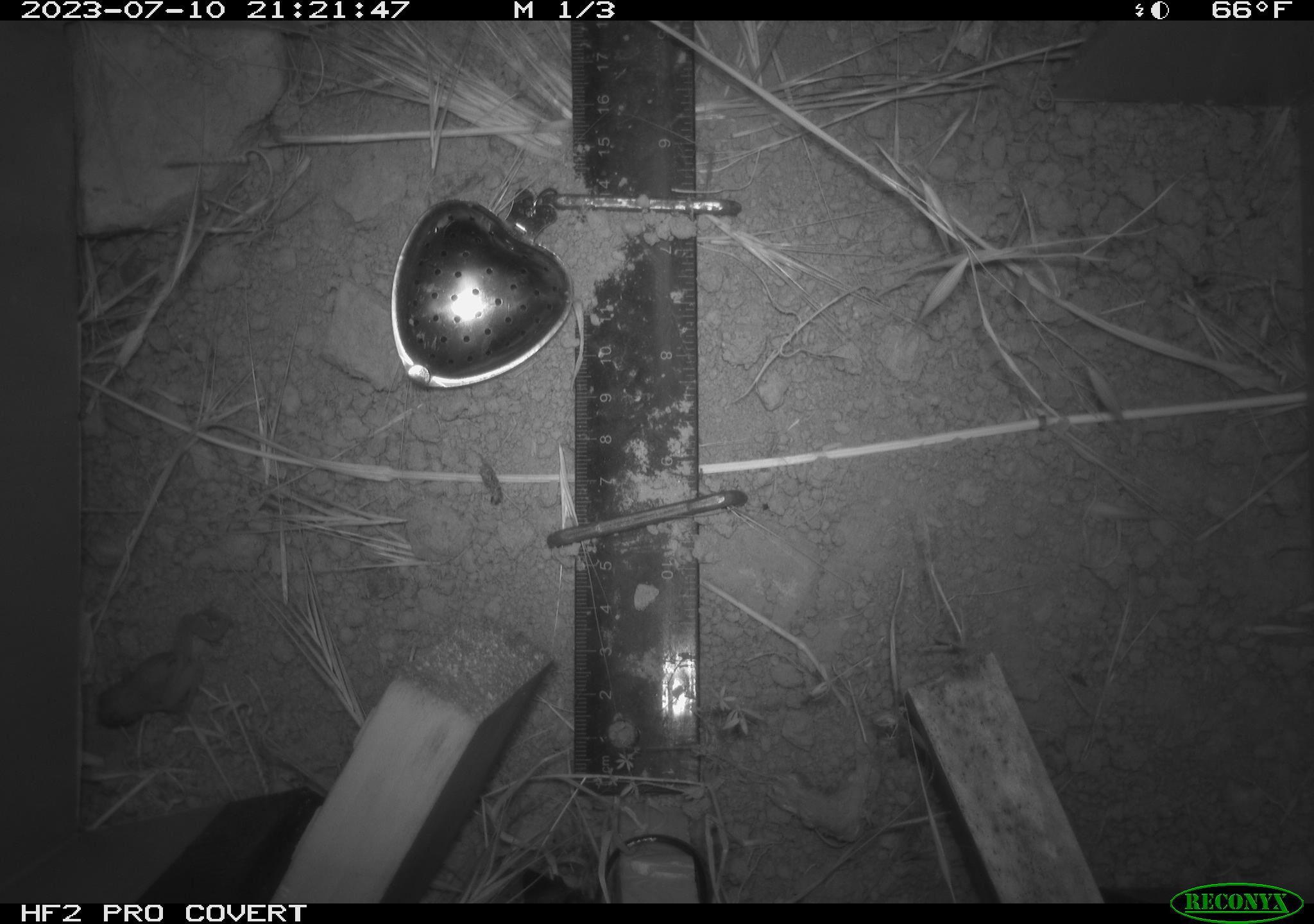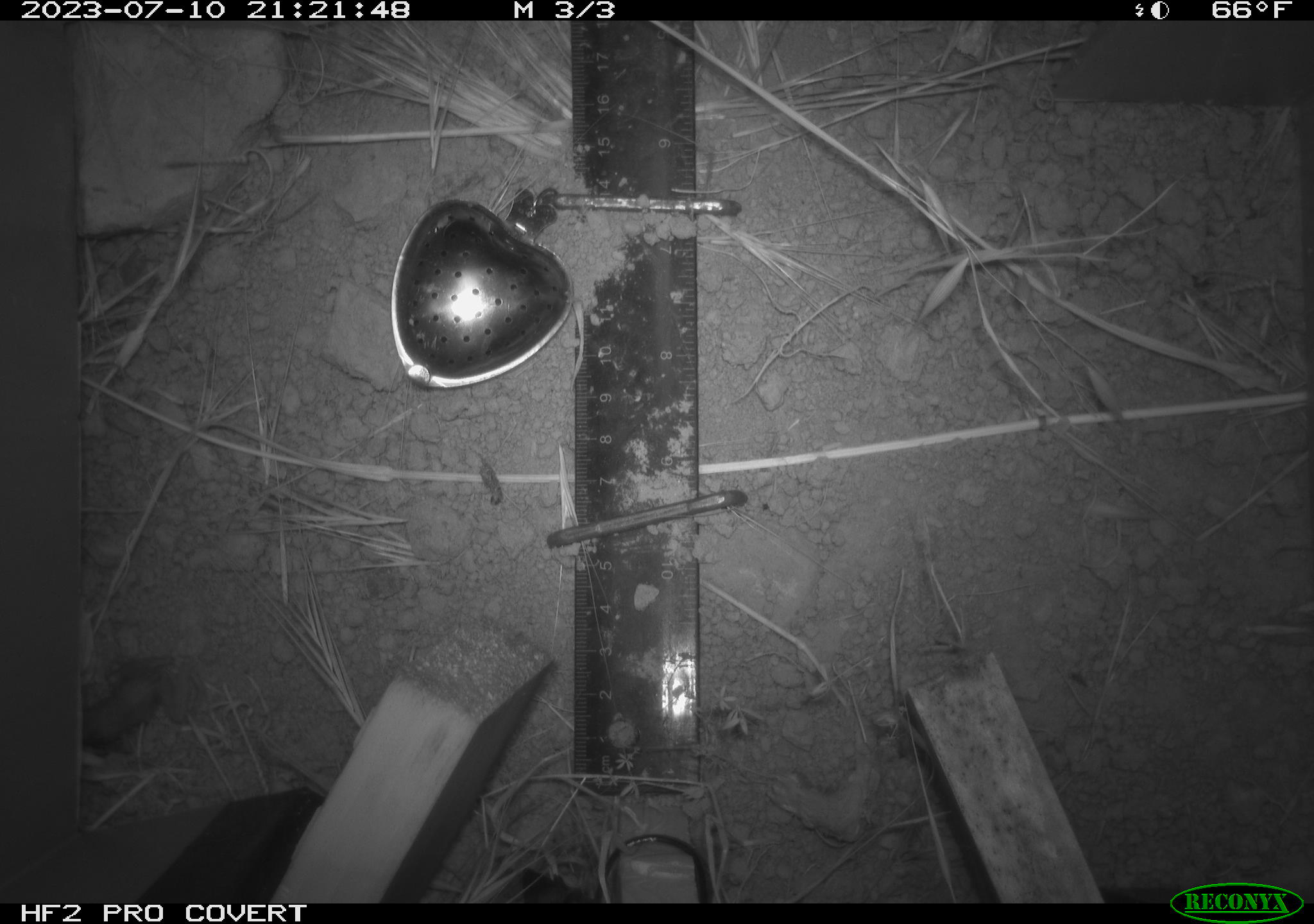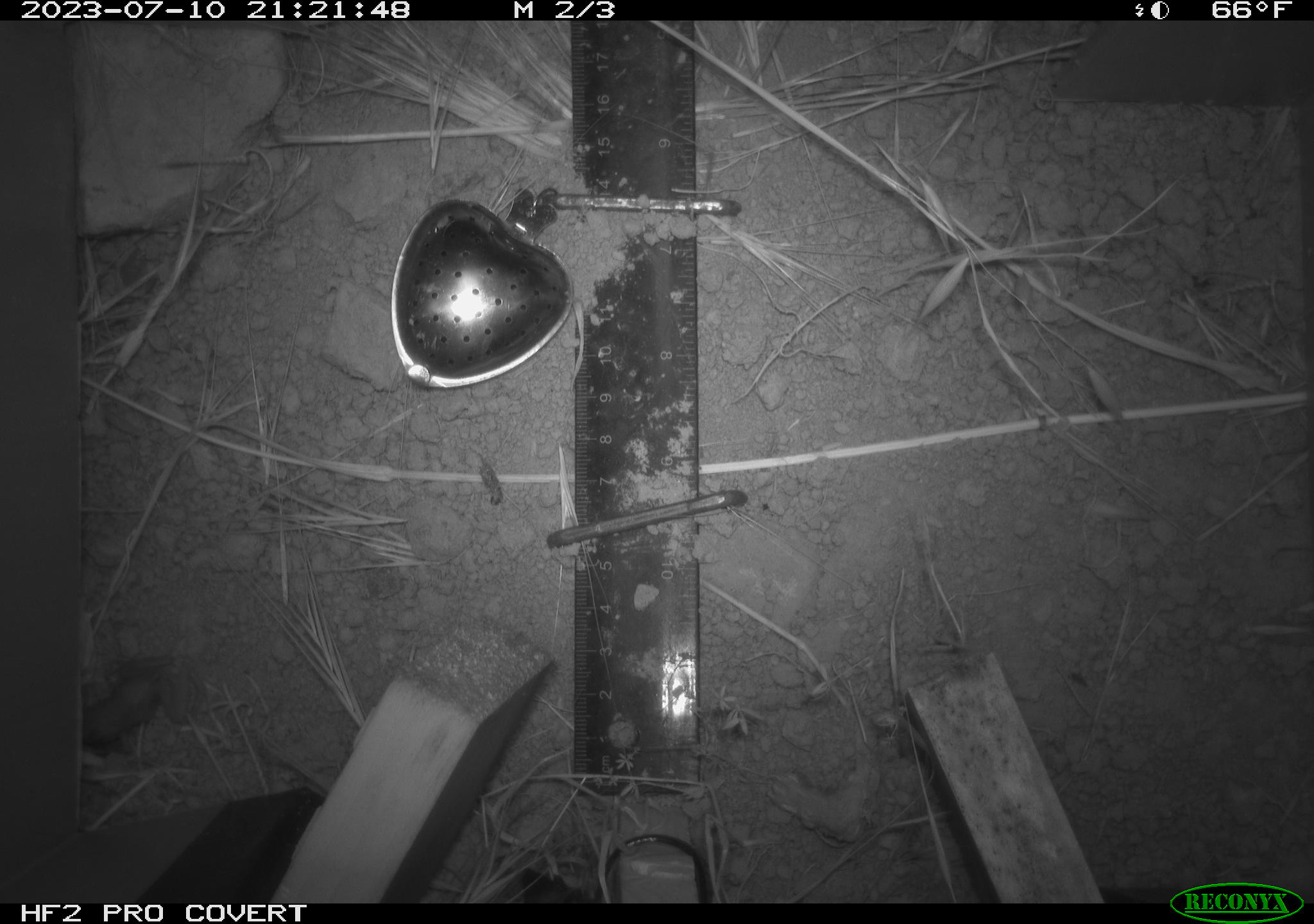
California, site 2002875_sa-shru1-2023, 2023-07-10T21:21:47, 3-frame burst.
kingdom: Animalia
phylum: Chordata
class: Amphibia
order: Anura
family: Hylidae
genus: Pseudacris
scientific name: Pseudacris regilla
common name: sierran treefrog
Sierran treefrog (Pseudacris regilla).